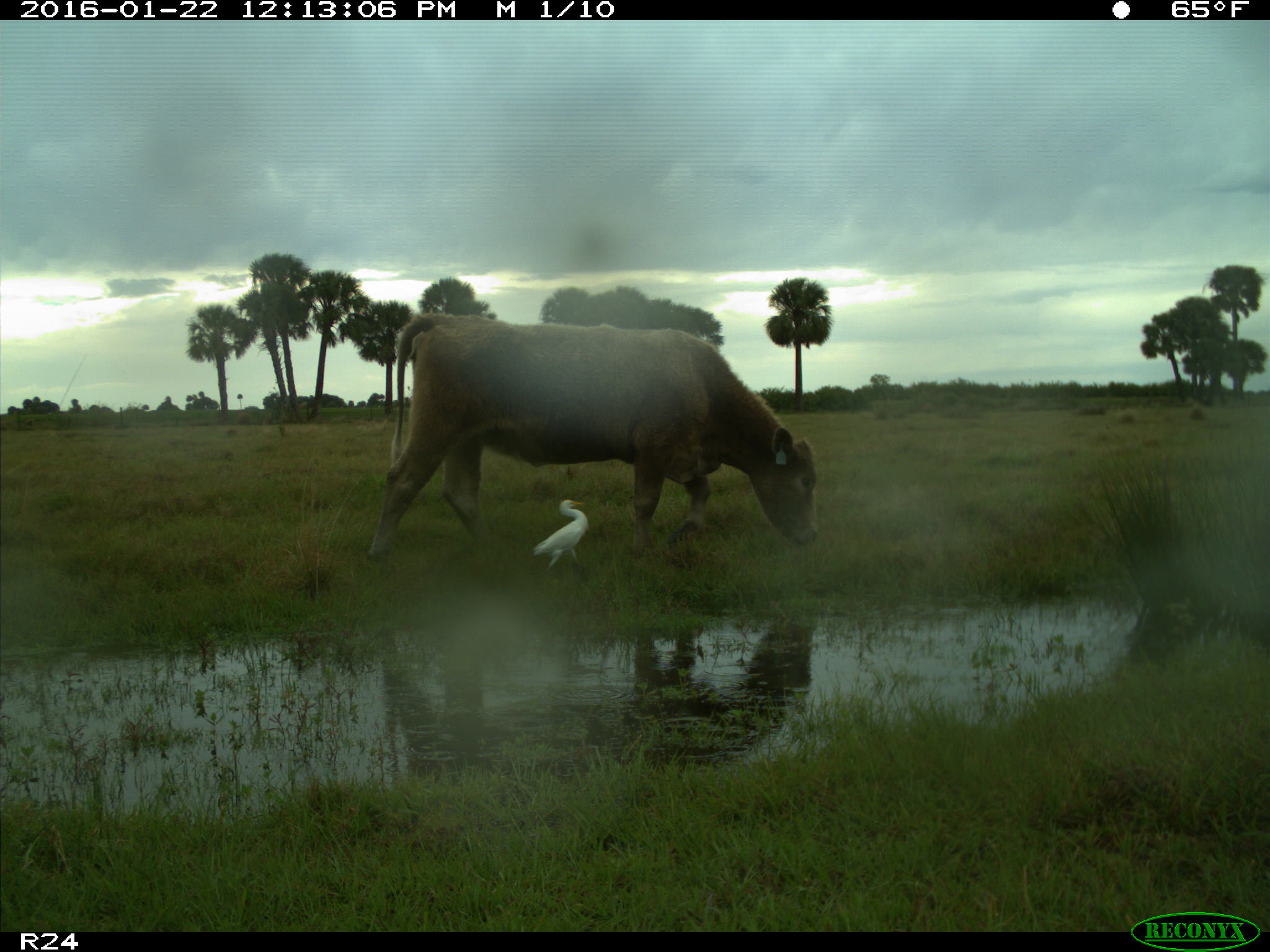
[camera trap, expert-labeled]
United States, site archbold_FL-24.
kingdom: Animalia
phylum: Chordata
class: Mammalia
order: Artiodactyla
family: Bovidae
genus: Bos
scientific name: Bos taurus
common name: domestic cow